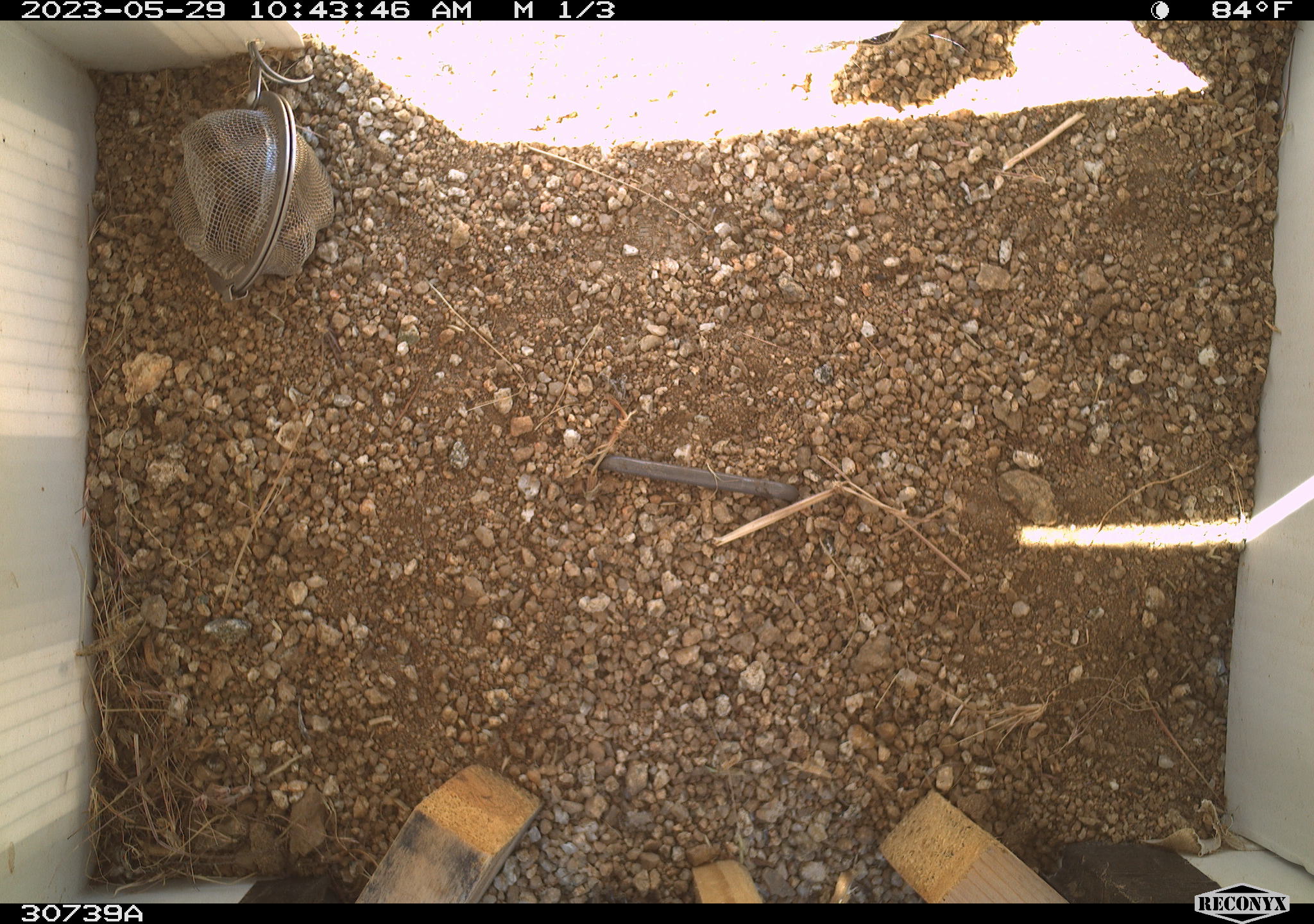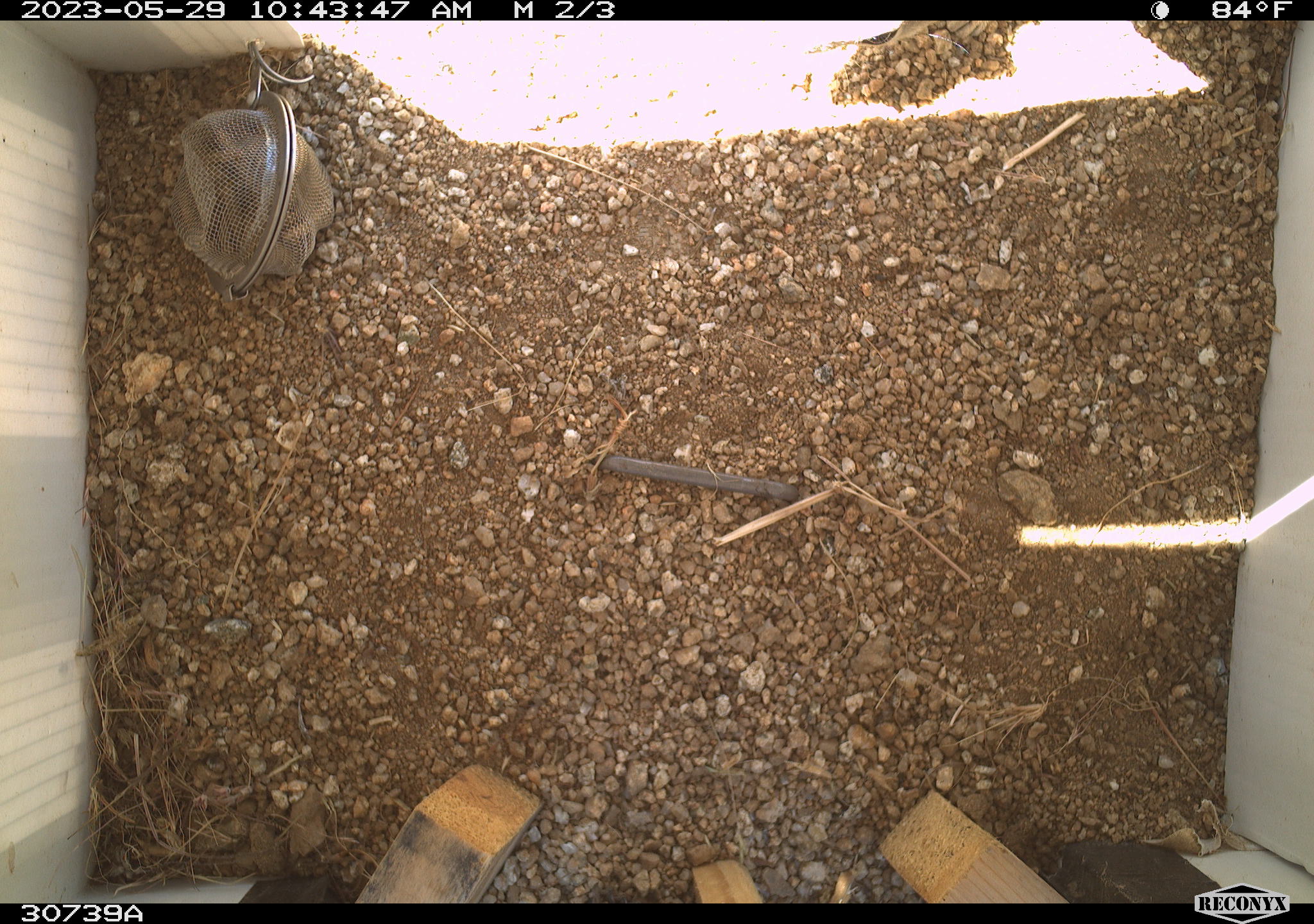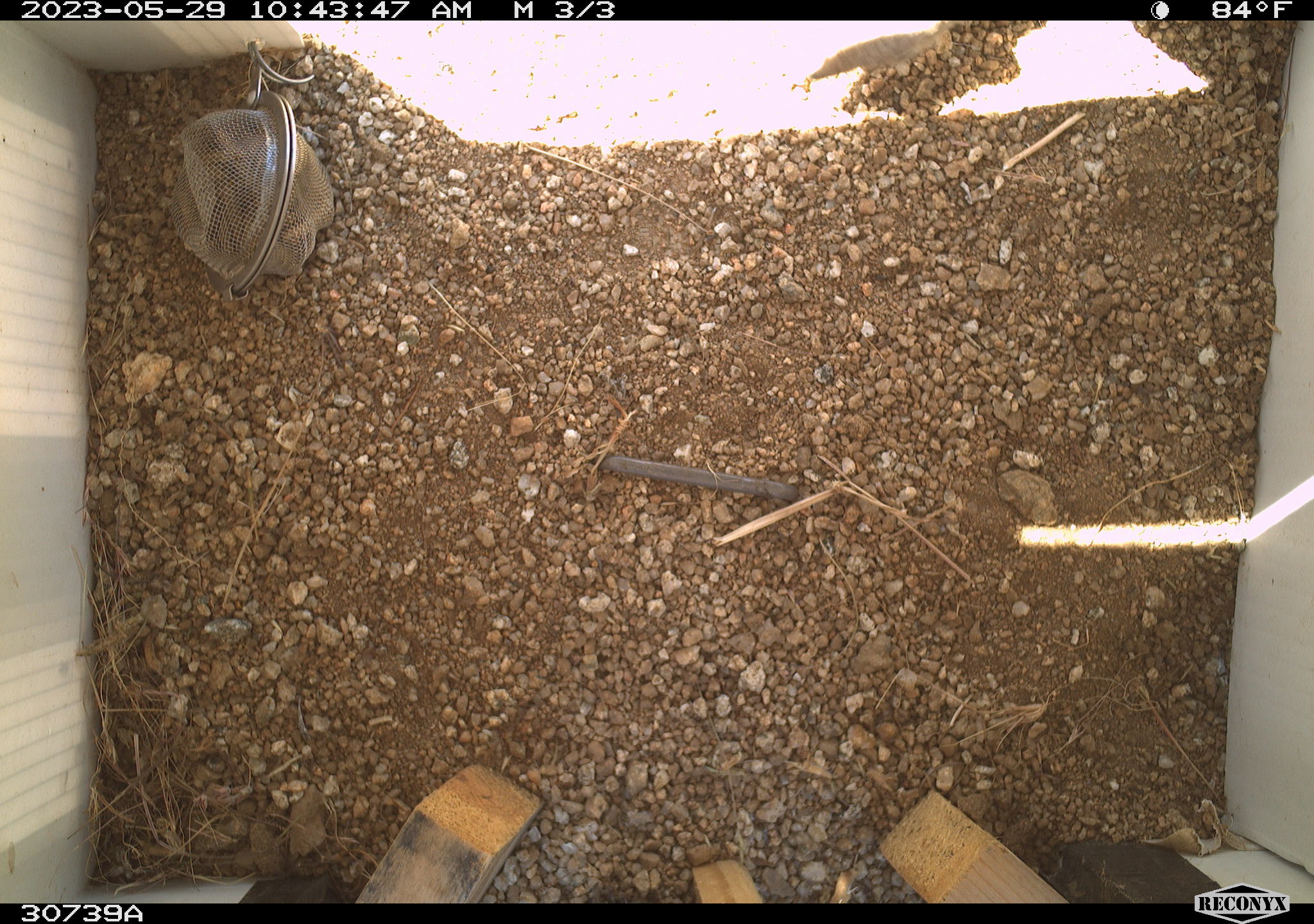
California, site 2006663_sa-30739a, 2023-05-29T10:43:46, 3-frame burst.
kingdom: Animalia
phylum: Chordata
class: Mammalia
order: Rodentia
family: Sciuridae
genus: Ammospermophilus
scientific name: Ammospermophilus leucurus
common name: white-tailed antelope squirrel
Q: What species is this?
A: White-tailed antelope squirrel (Ammospermophilus leucurus).